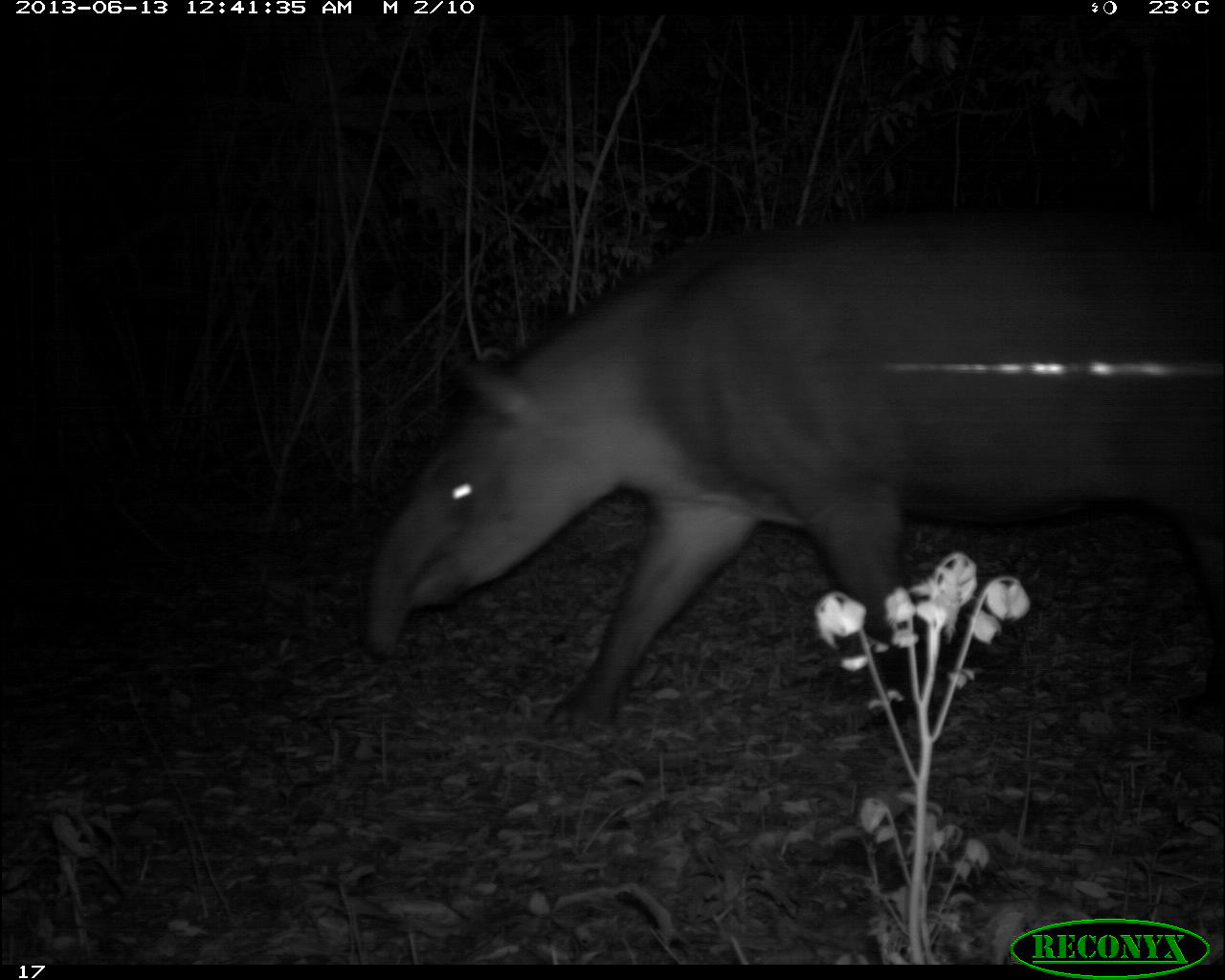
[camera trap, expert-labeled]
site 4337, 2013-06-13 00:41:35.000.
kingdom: Animalia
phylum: Chordata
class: Mammalia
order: Perissodactyla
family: Tapiridae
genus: Tapirus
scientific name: Tapirus bairdii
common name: baird's tapir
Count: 1.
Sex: female.